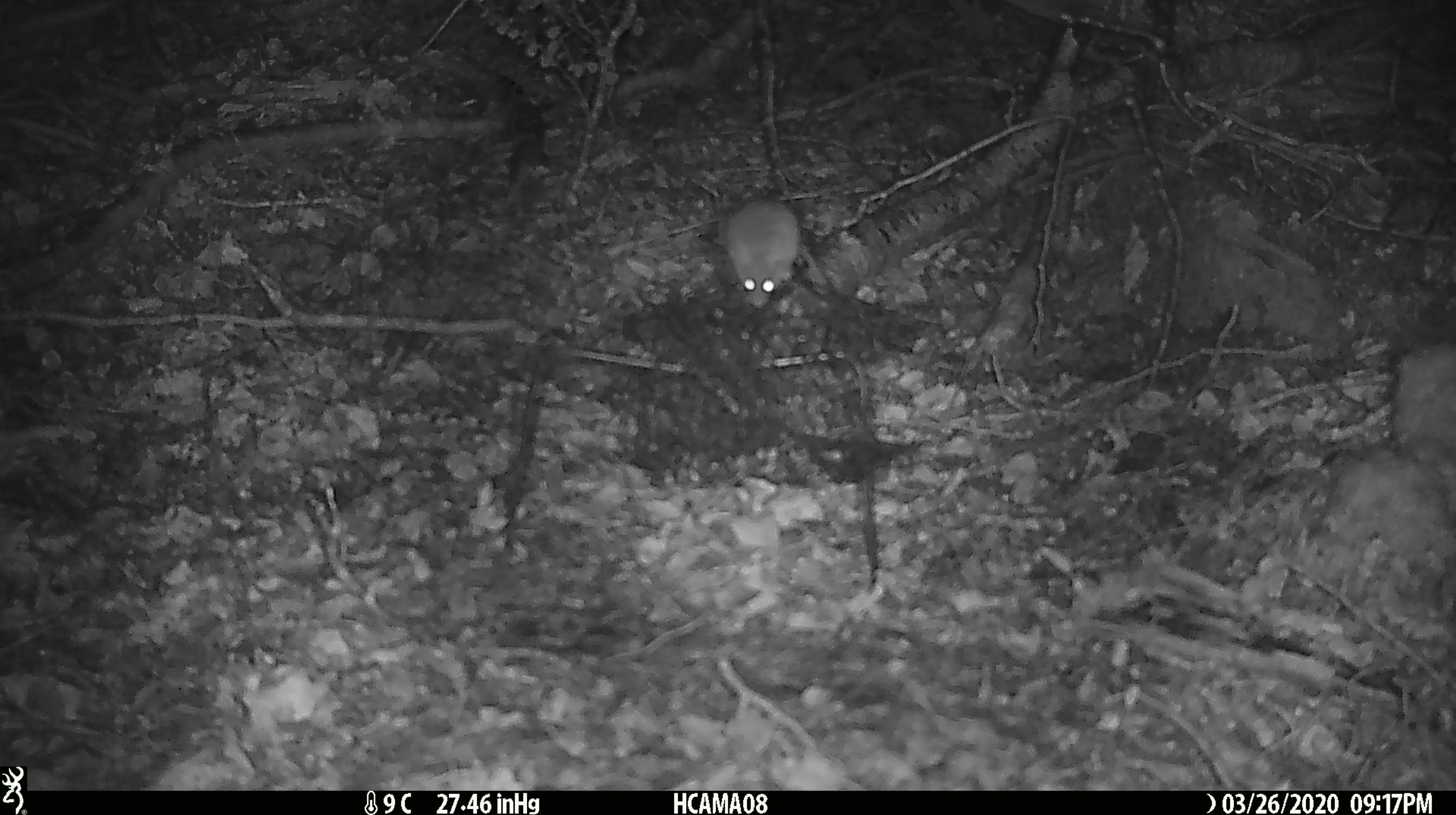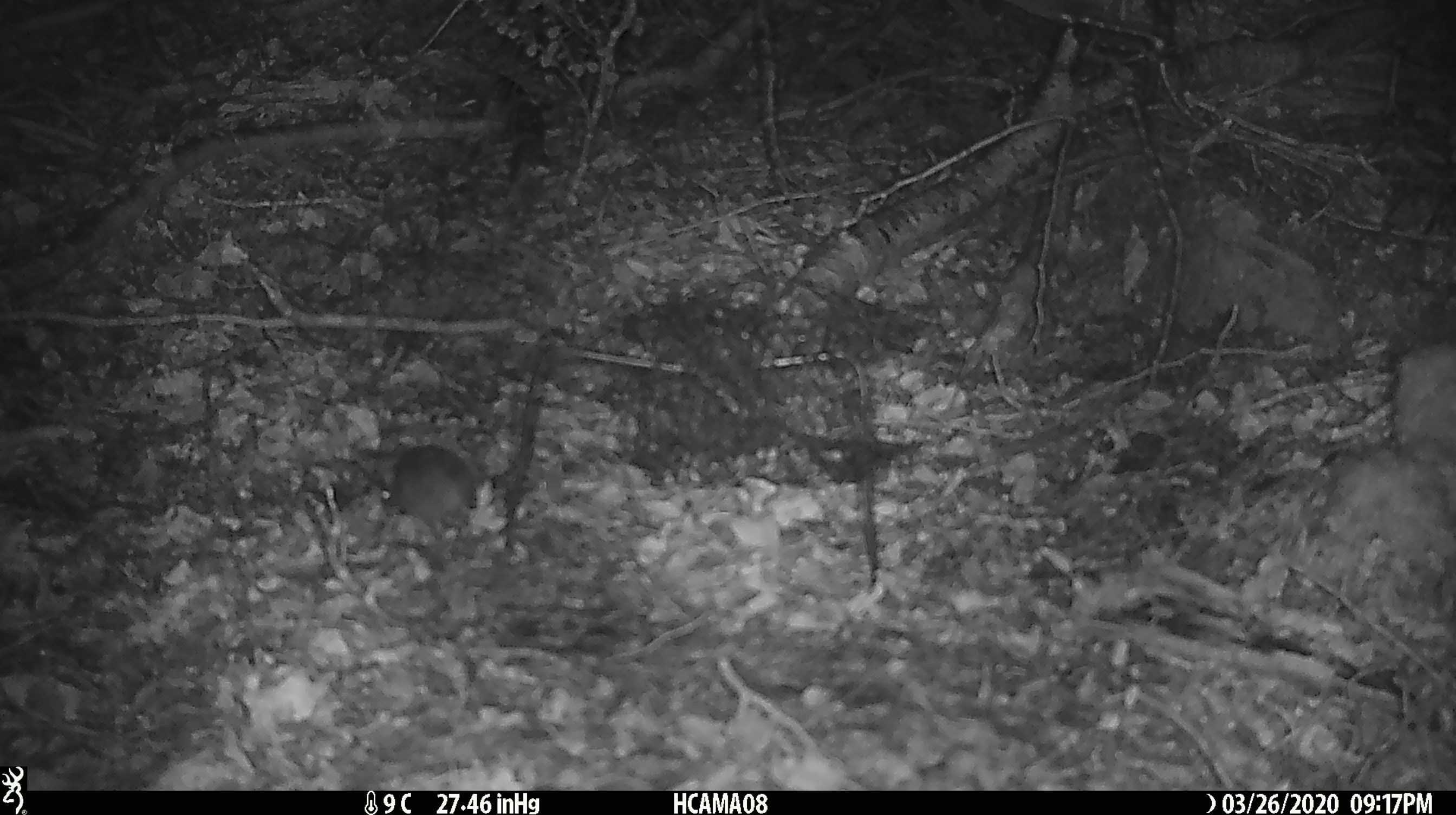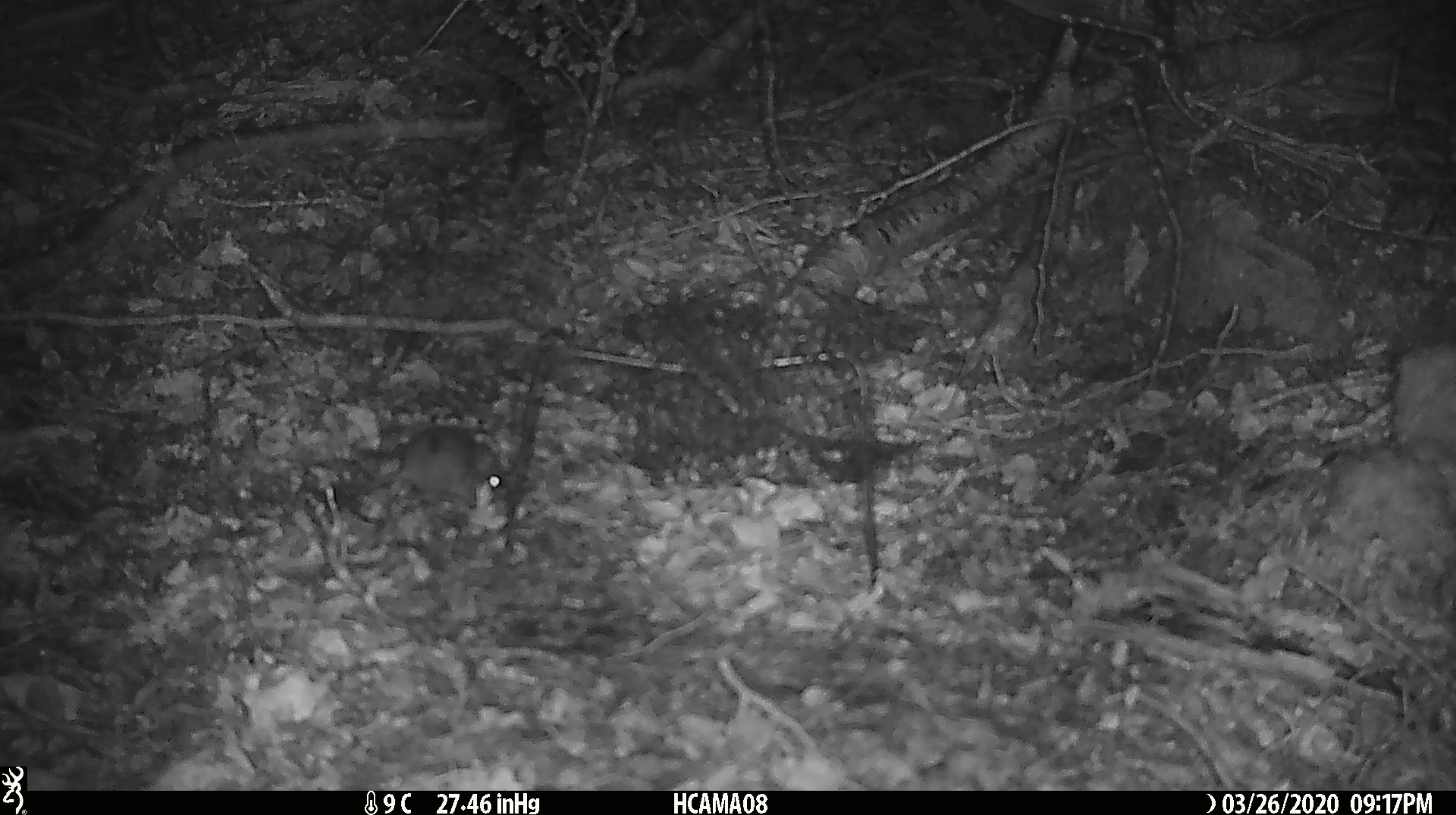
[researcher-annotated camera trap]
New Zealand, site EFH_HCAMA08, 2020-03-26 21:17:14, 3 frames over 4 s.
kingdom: Animalia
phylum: Chordata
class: Mammalia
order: Rodentia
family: Muridae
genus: Mus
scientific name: Mus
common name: mouse